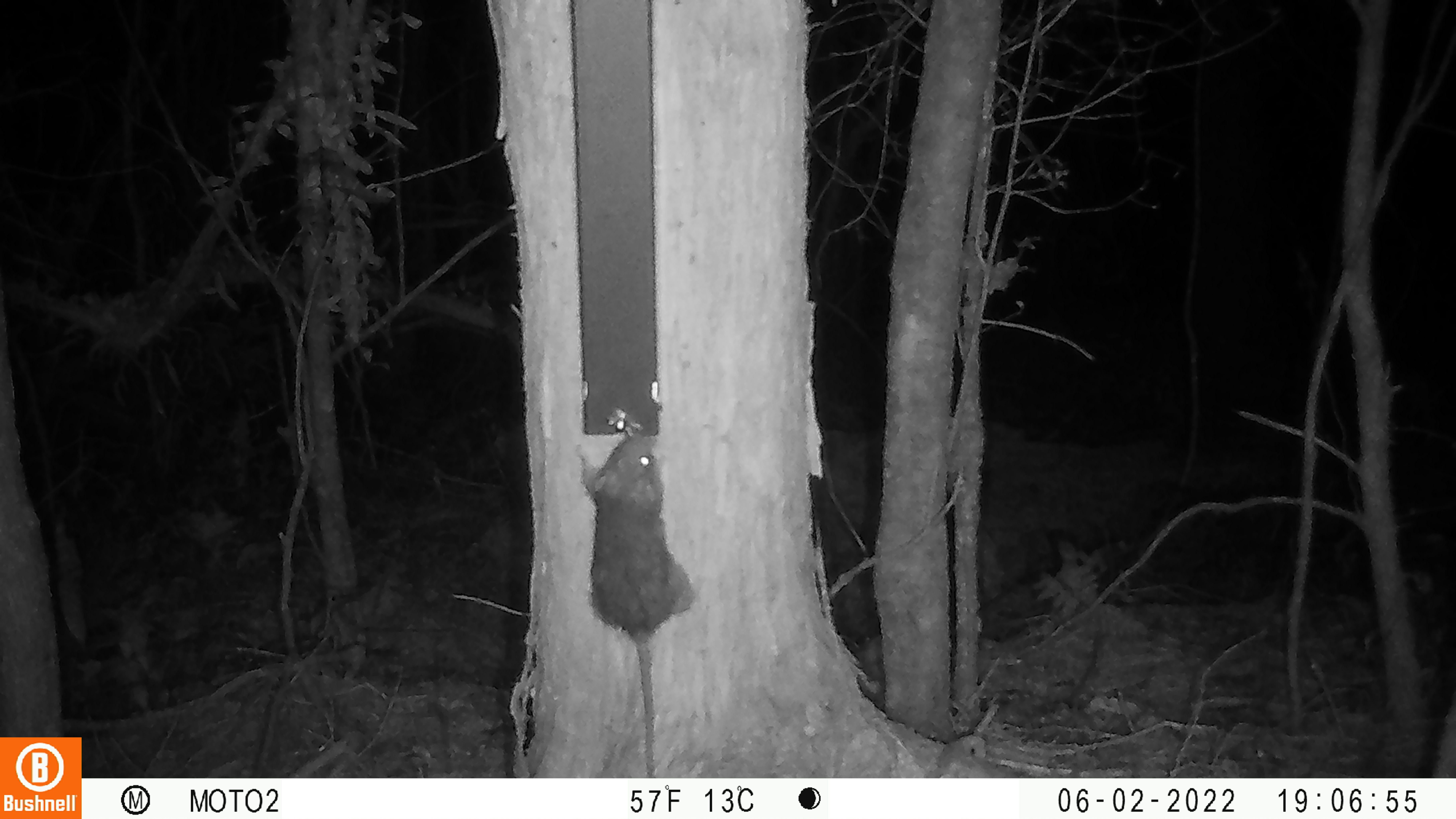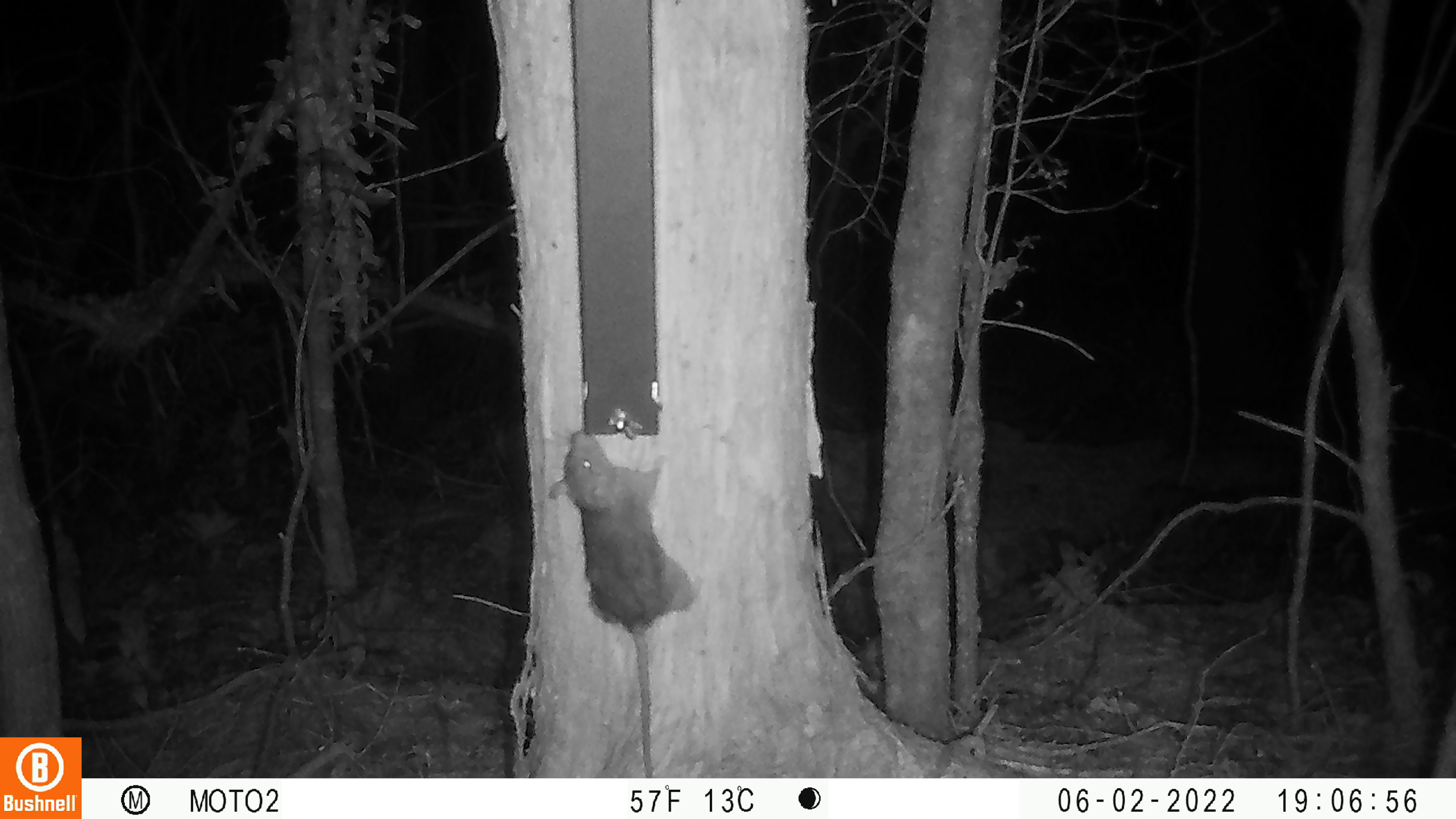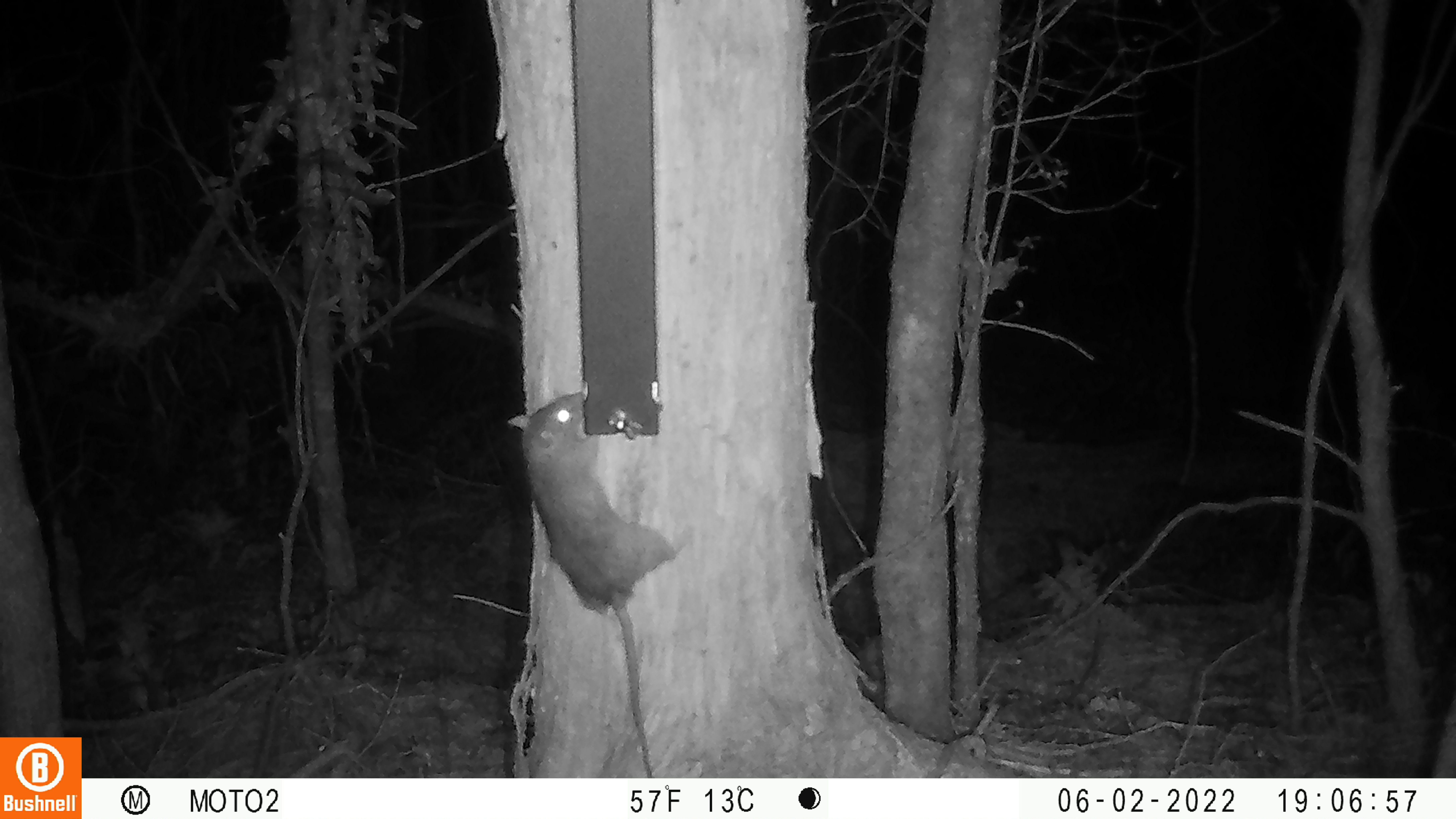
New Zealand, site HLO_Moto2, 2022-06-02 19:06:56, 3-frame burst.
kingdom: Animalia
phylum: Chordata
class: Mammalia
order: Rodentia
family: Muridae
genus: Rattus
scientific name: Rattus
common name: rat